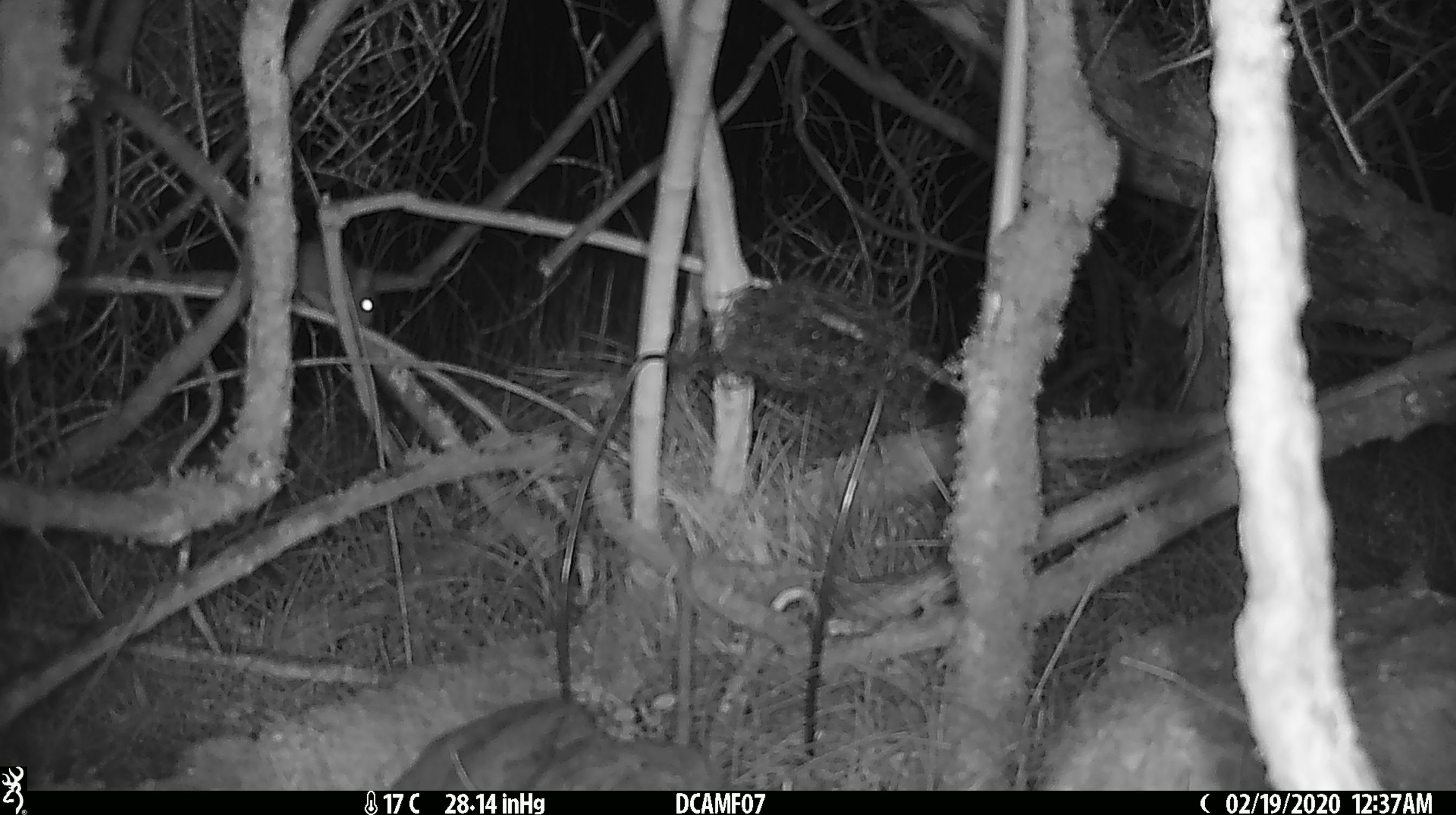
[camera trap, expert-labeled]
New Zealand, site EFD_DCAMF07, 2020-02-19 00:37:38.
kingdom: Animalia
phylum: Chordata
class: Mammalia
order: Rodentia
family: Muridae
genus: Mus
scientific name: Mus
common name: mouse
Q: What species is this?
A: Mouse (Mus).